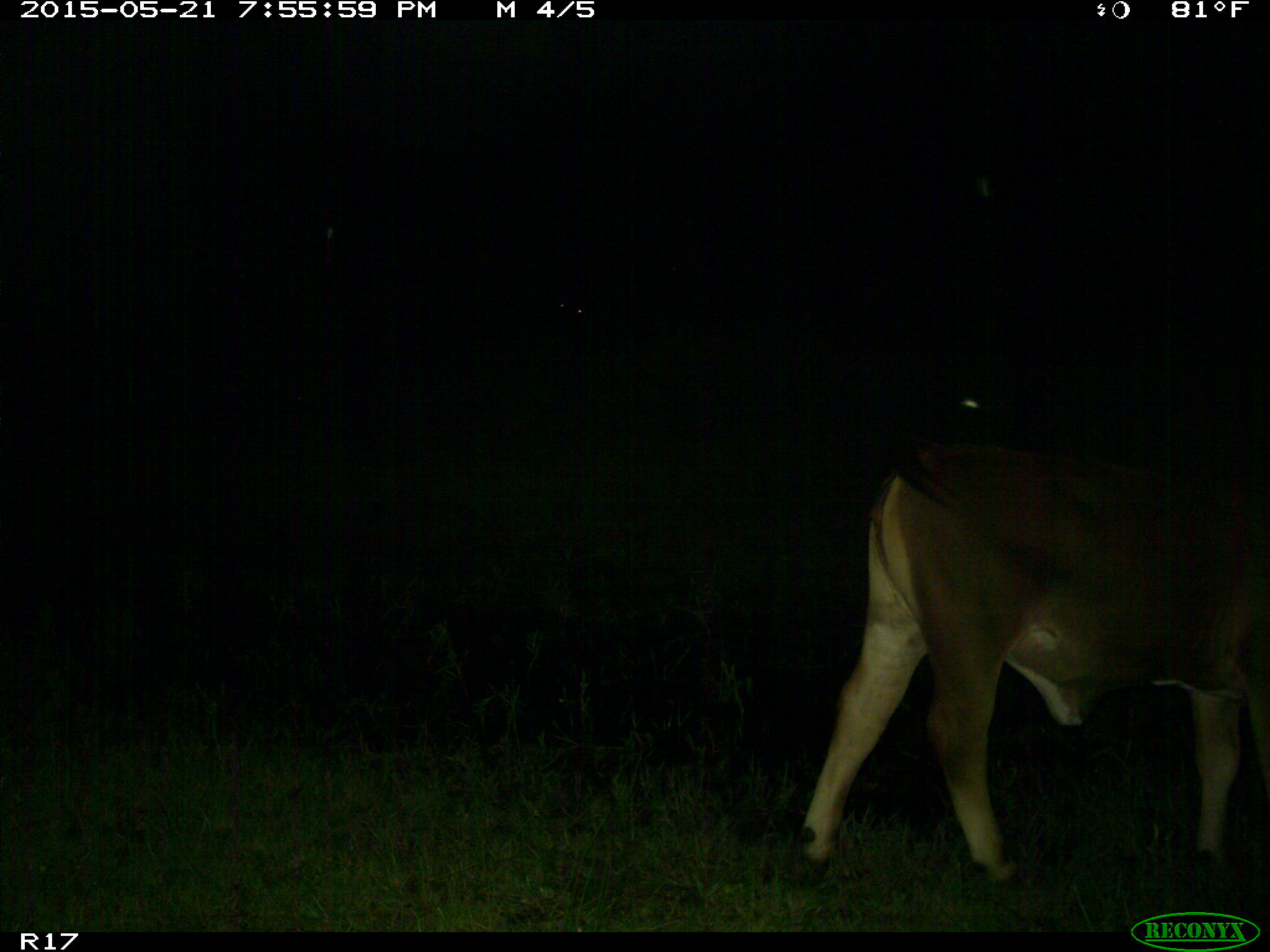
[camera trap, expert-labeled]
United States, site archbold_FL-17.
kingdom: Animalia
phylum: Chordata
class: Mammalia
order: Artiodactyla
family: Bovidae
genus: Bos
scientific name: Bos taurus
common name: domestic cow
Bos taurus (domestic cow).